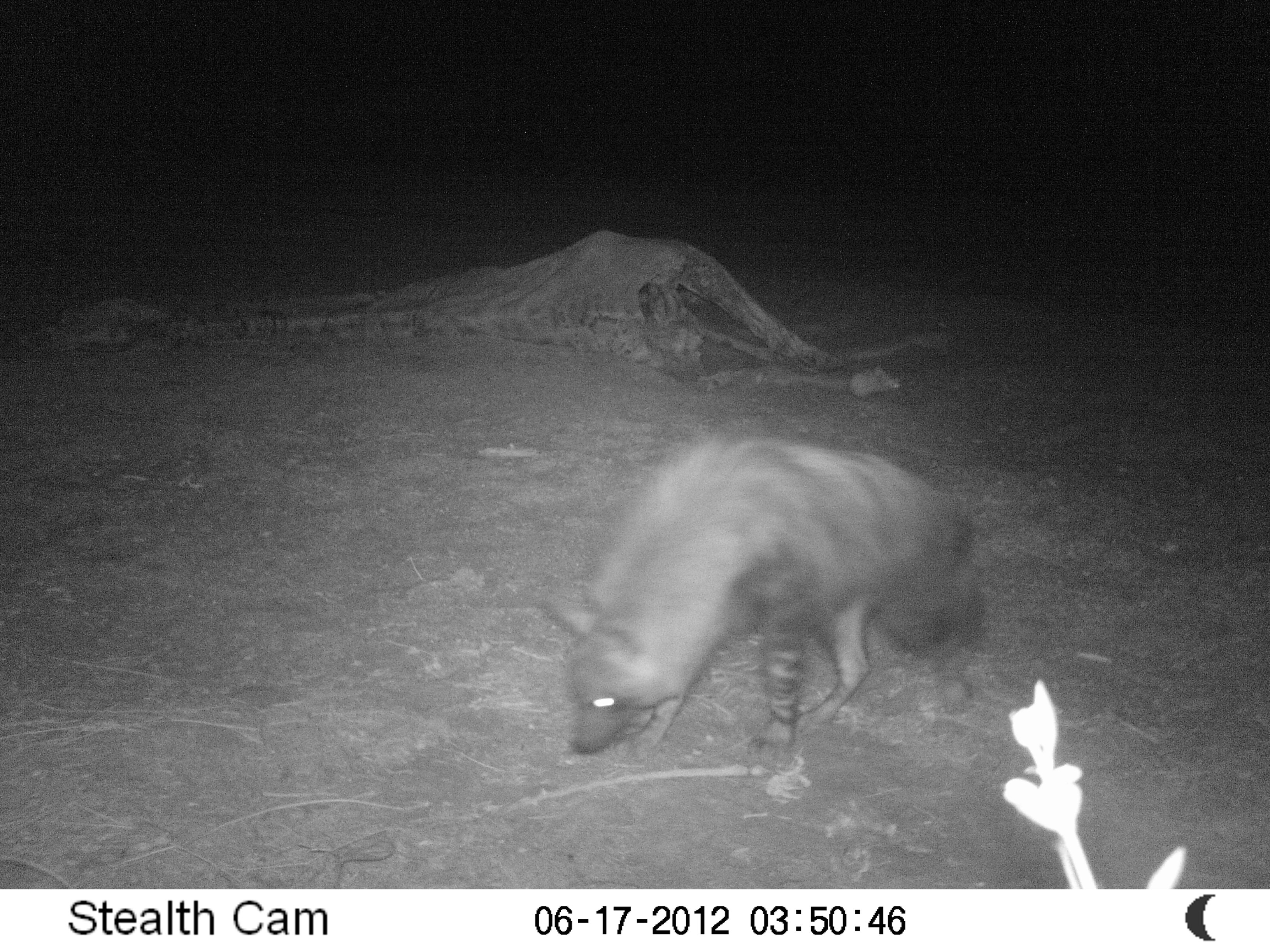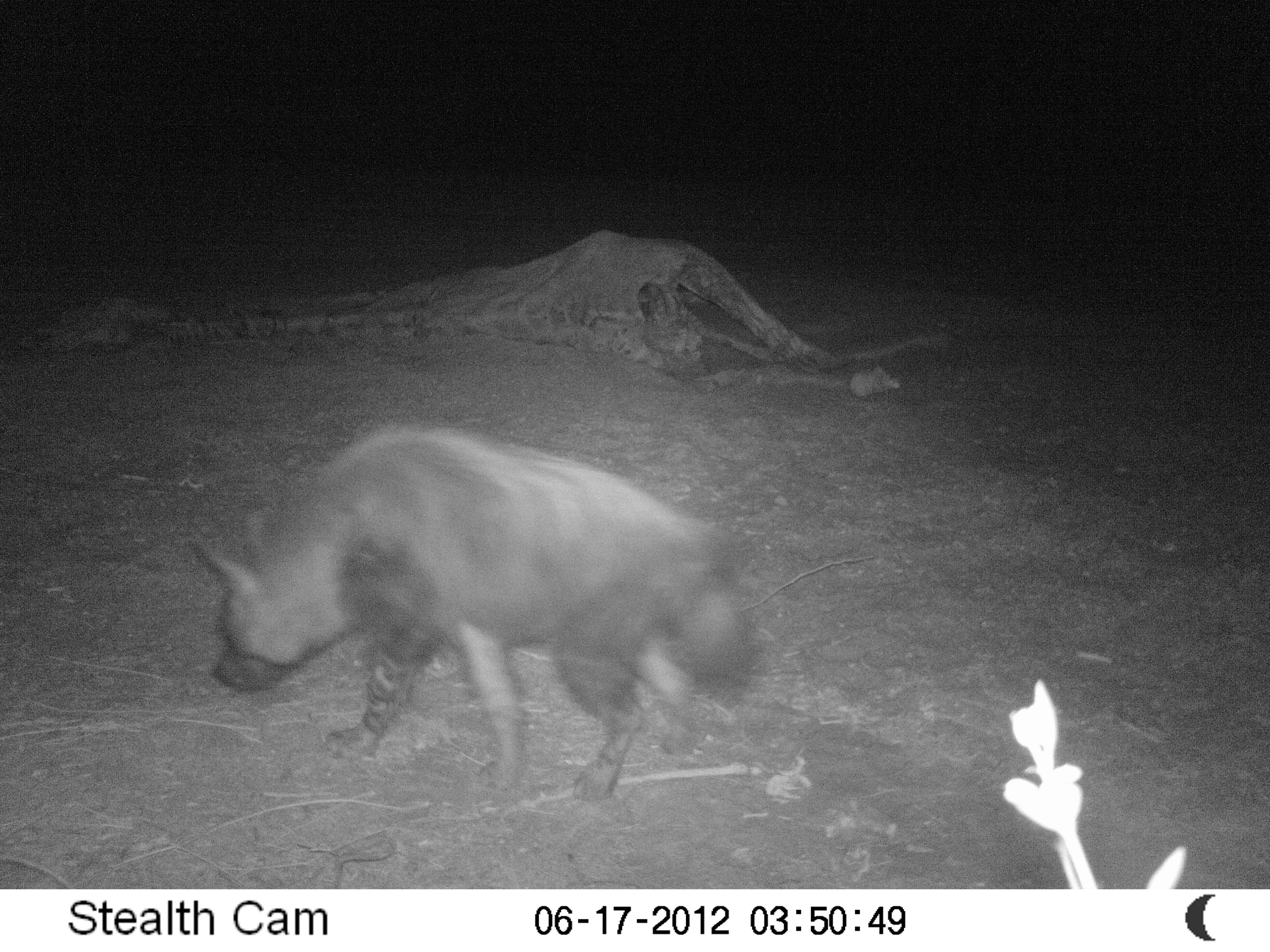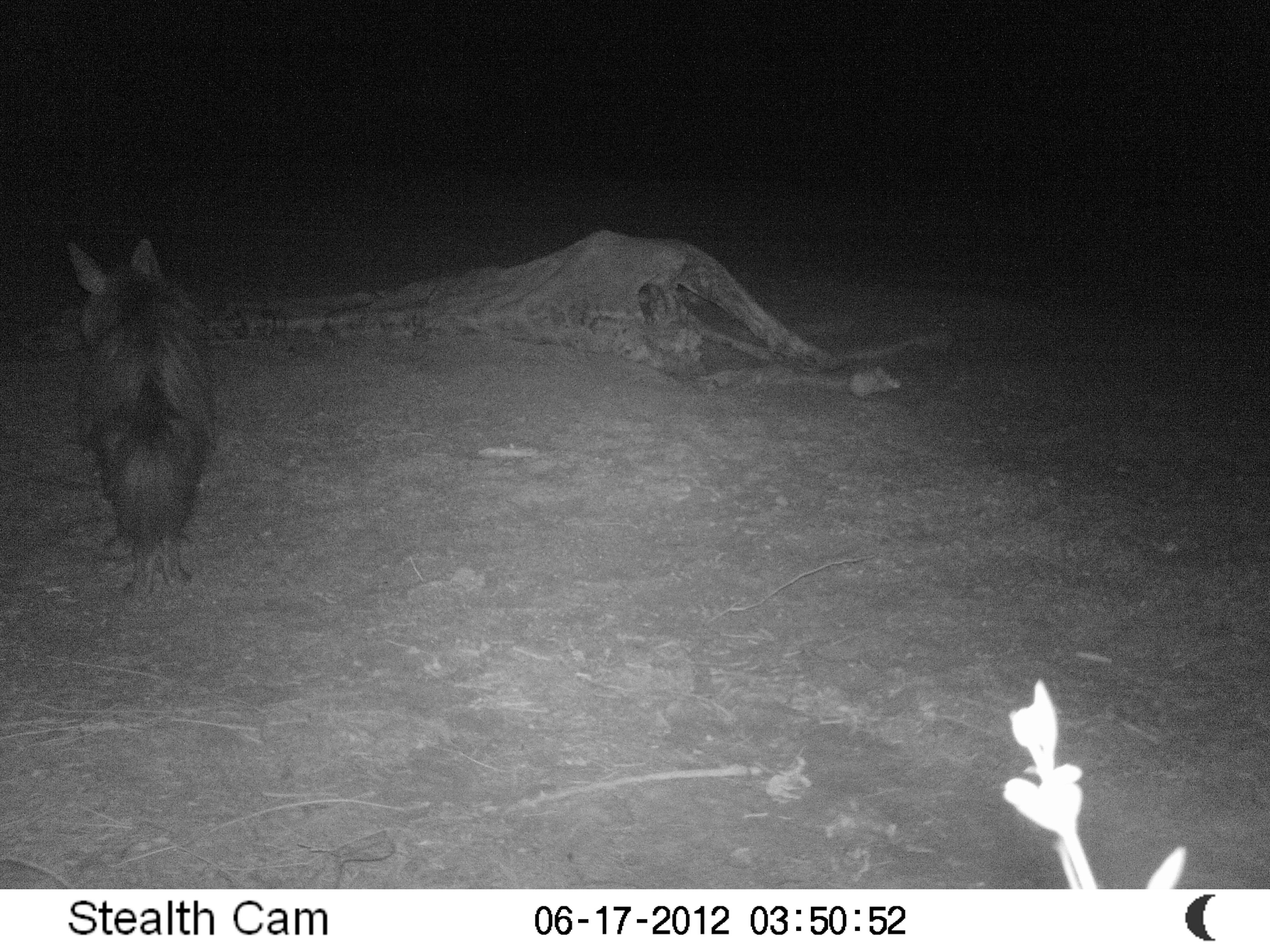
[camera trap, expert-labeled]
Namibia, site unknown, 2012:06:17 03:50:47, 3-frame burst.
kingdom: Animalia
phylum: Chordata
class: Mammalia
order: Carnivora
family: Hyaenidae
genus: Parahyaena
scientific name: Parahyaena brunnea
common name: brown hyena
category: hyaena brunnea